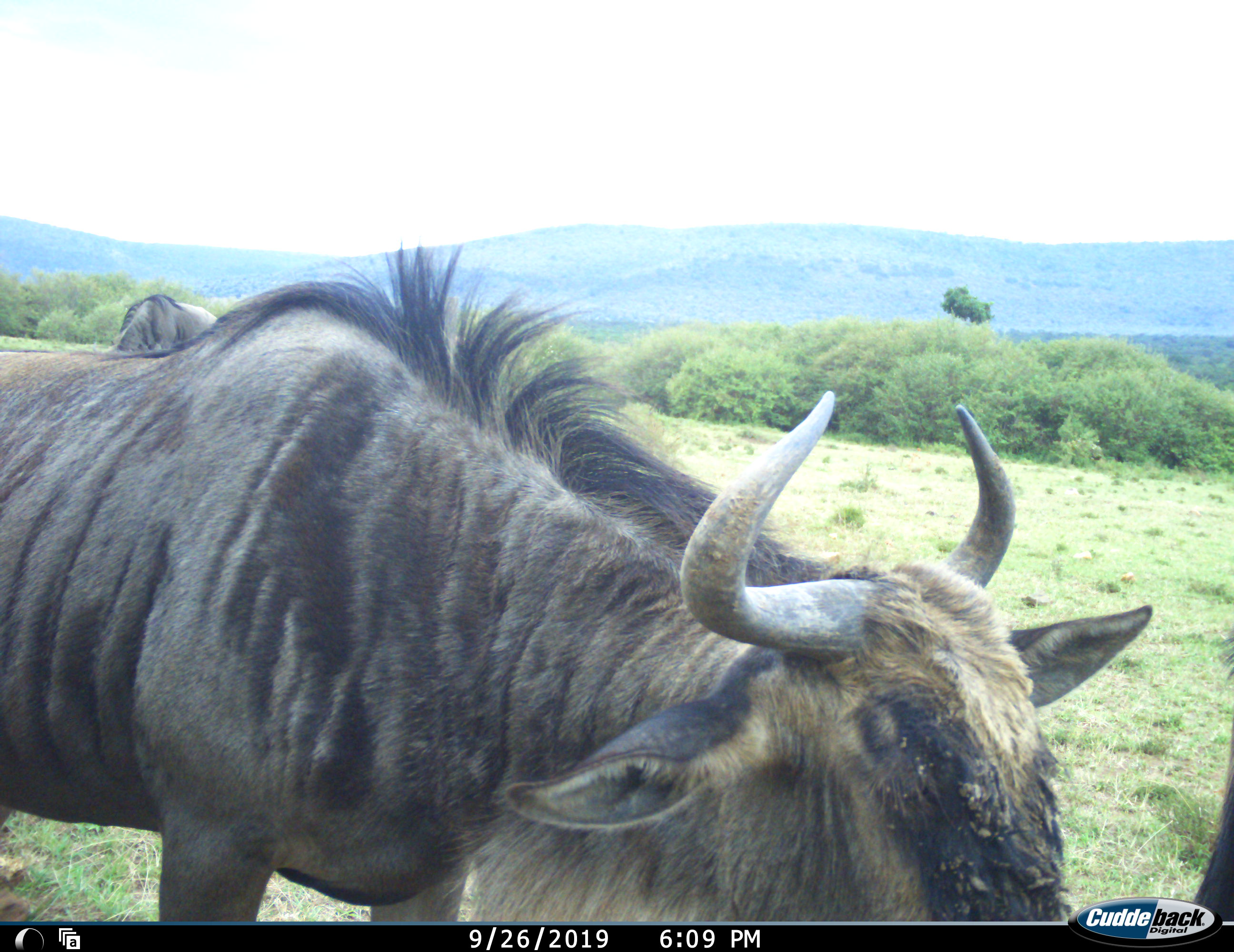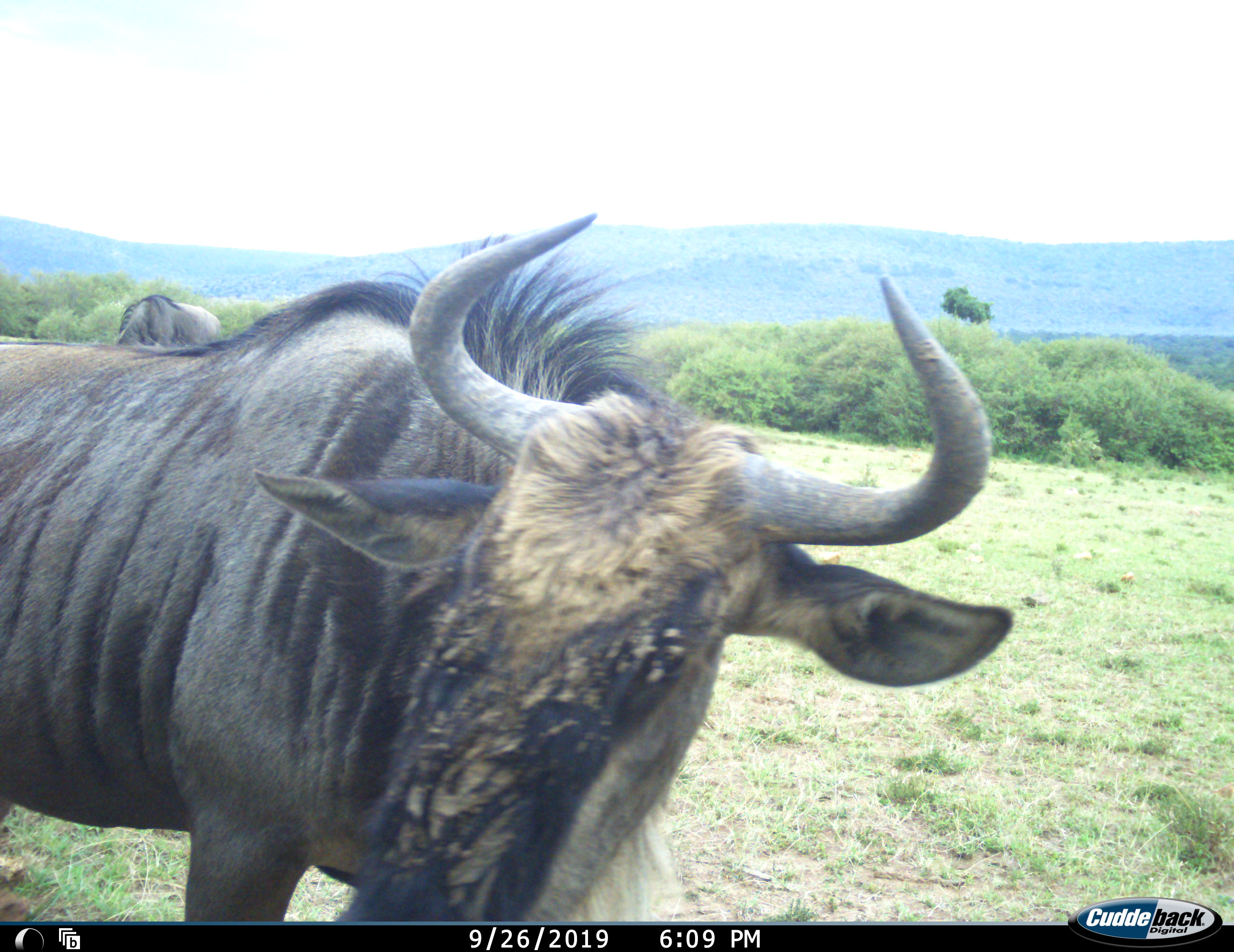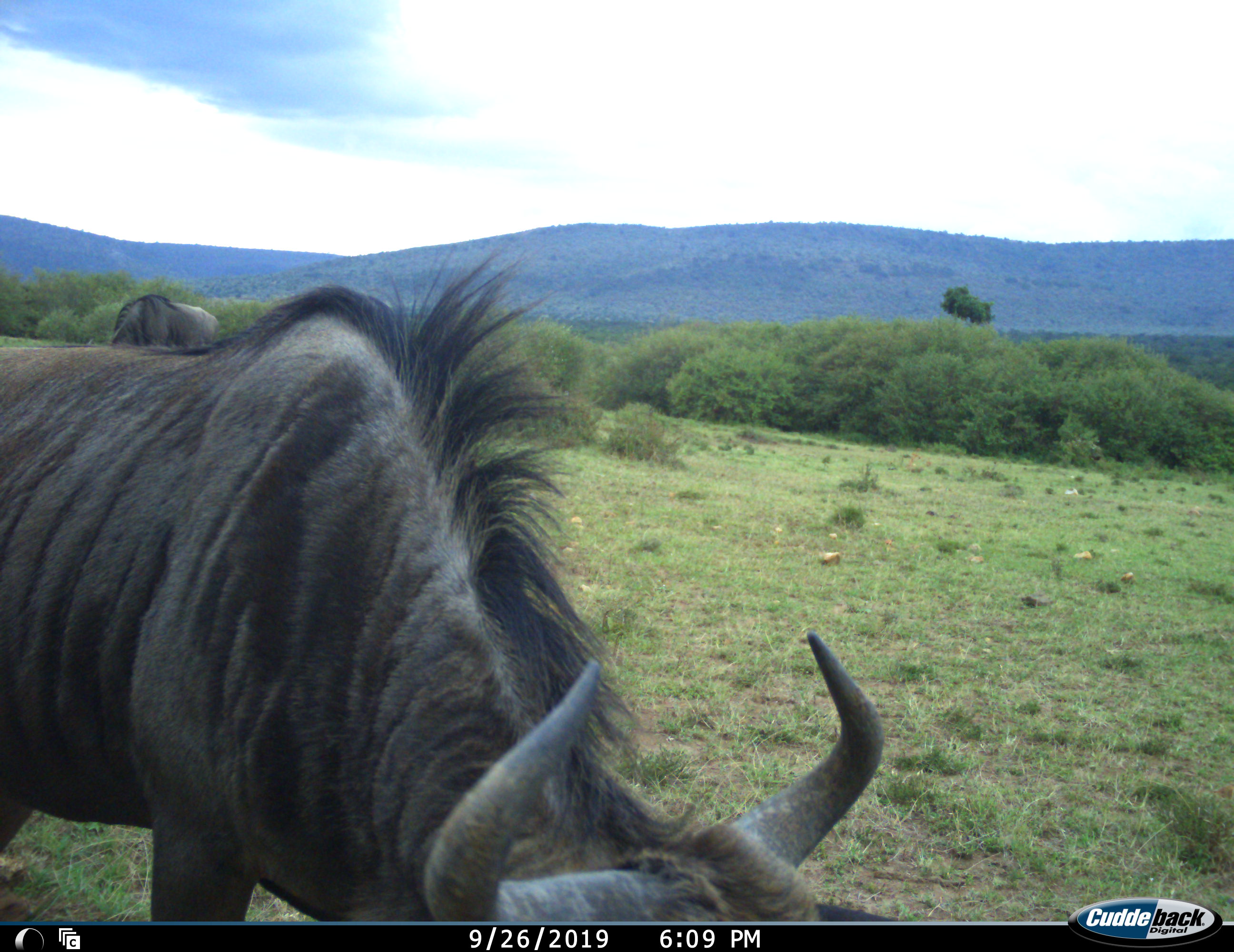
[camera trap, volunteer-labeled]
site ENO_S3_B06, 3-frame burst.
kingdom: Animalia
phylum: Chordata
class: Mammalia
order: Artiodactyla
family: Bovidae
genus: Connochaetes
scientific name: Connochaetes taurinus taurinus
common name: blue wildebeest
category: wildebeestblue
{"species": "wildebeestblue (blue wildebeest) (Connochaetes taurinus taurinus)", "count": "3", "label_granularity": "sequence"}